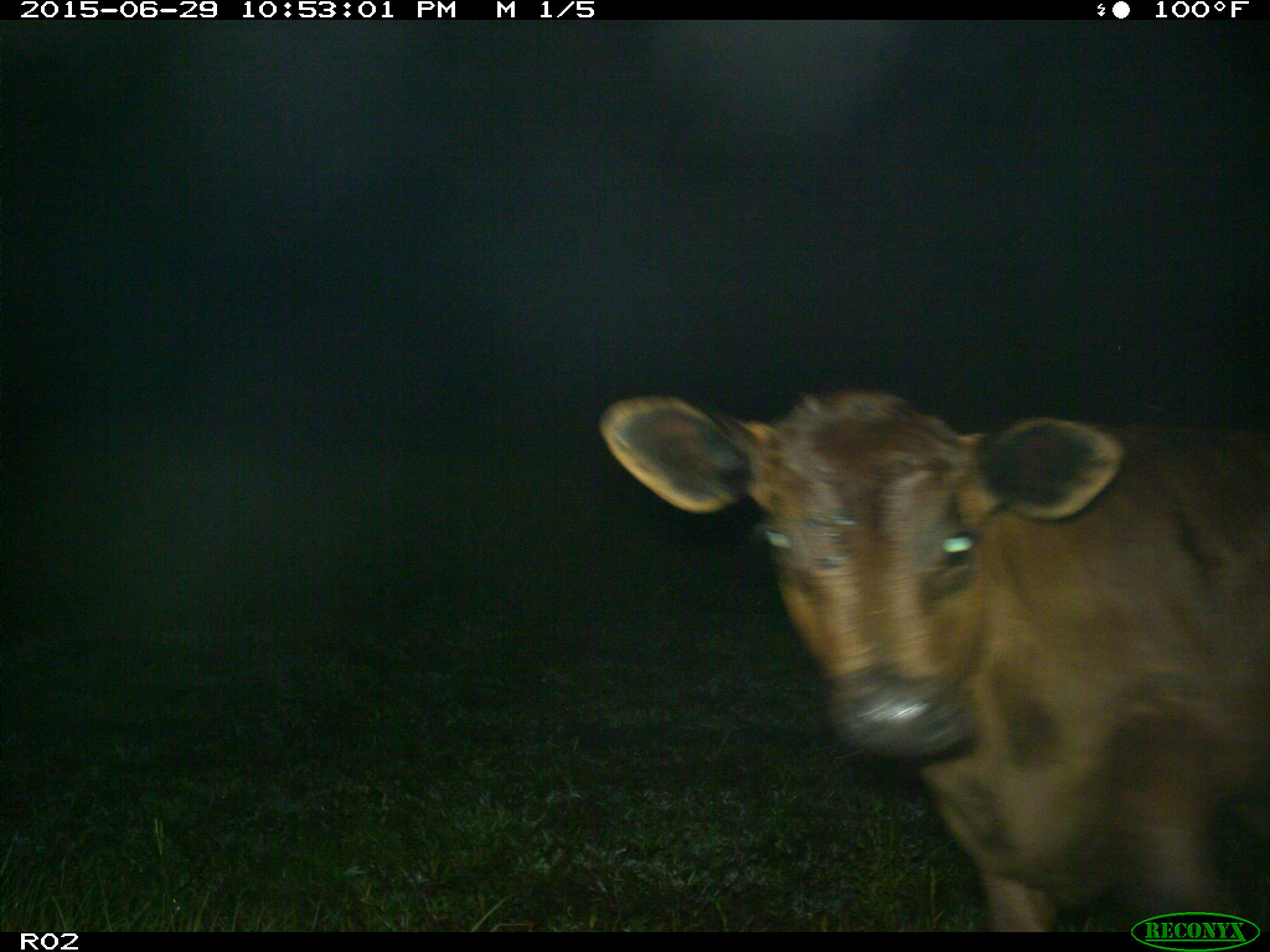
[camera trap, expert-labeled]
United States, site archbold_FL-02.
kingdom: Animalia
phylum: Chordata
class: Mammalia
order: Artiodactyla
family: Bovidae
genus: Bos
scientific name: Bos taurus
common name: domestic cow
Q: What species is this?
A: Bos taurus (domestic cow).